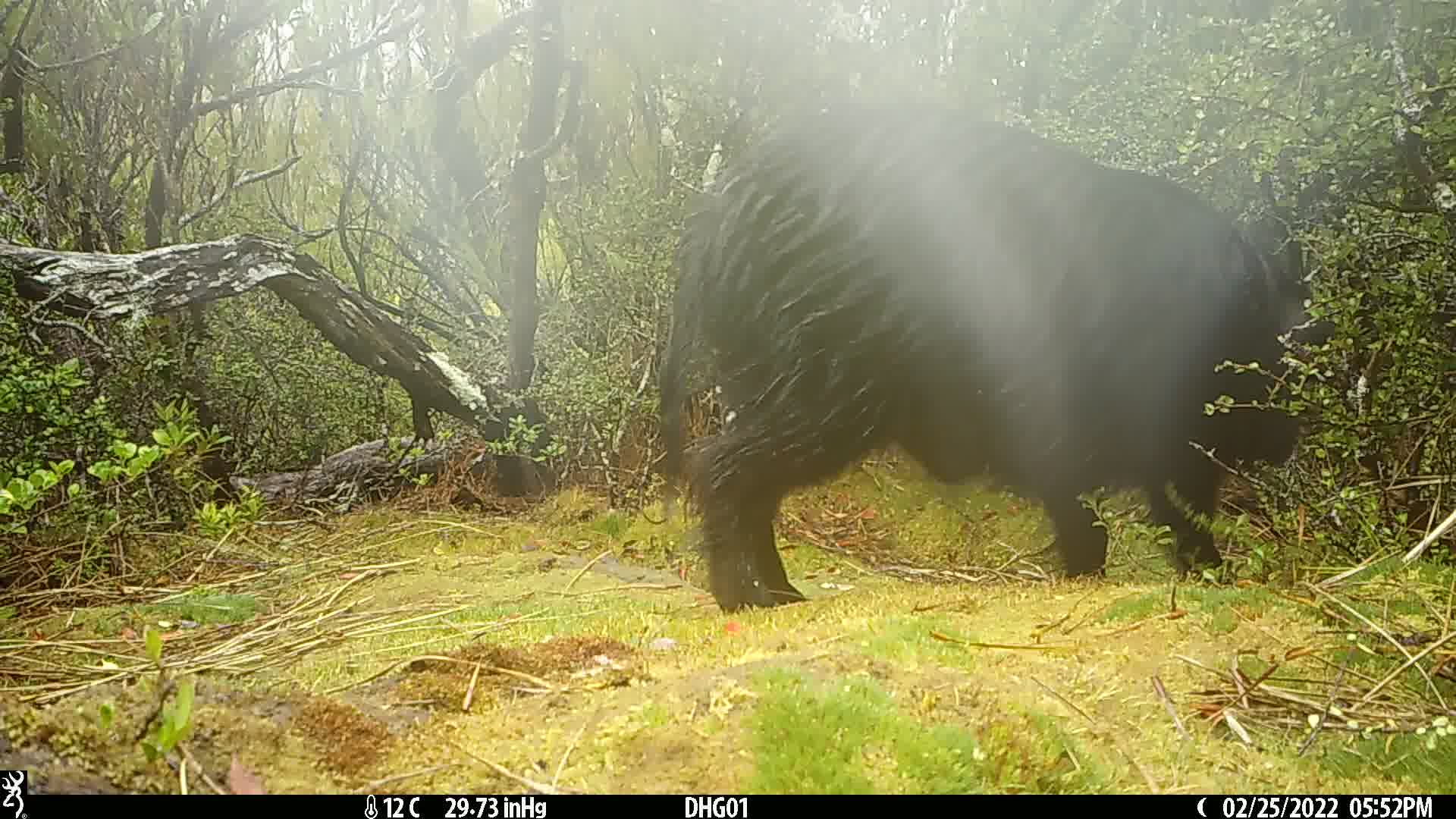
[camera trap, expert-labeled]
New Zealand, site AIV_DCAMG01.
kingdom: Animalia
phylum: Chordata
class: Mammalia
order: Artiodactyla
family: Suidae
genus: Sus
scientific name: Sus scrofa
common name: pig